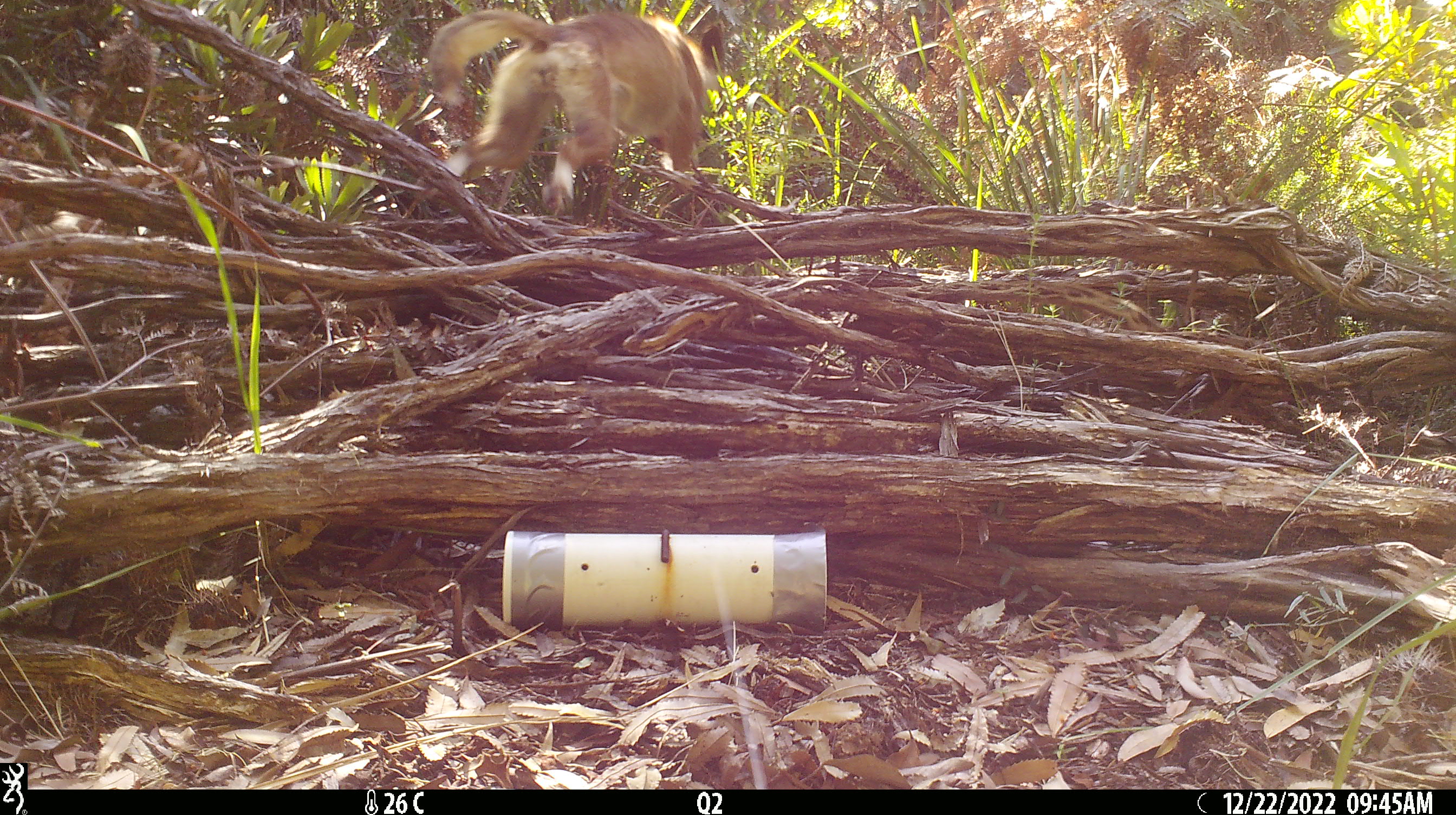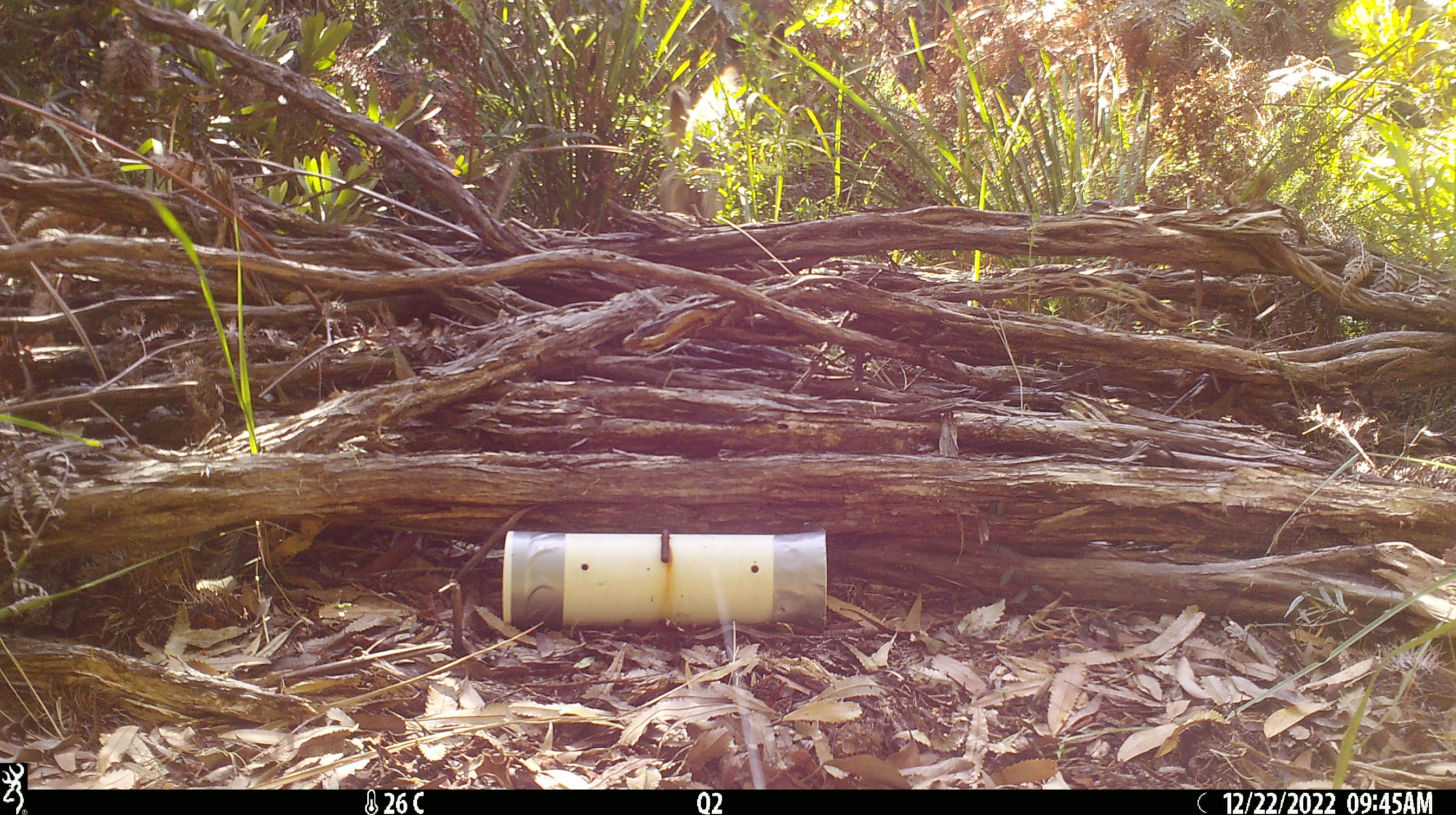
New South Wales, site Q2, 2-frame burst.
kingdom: Animalia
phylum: Chordata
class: Mammalia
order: Carnivora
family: Canidae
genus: Canis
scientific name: Canis familiaris dingo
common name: dingo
Dingo (Canis familiaris dingo).